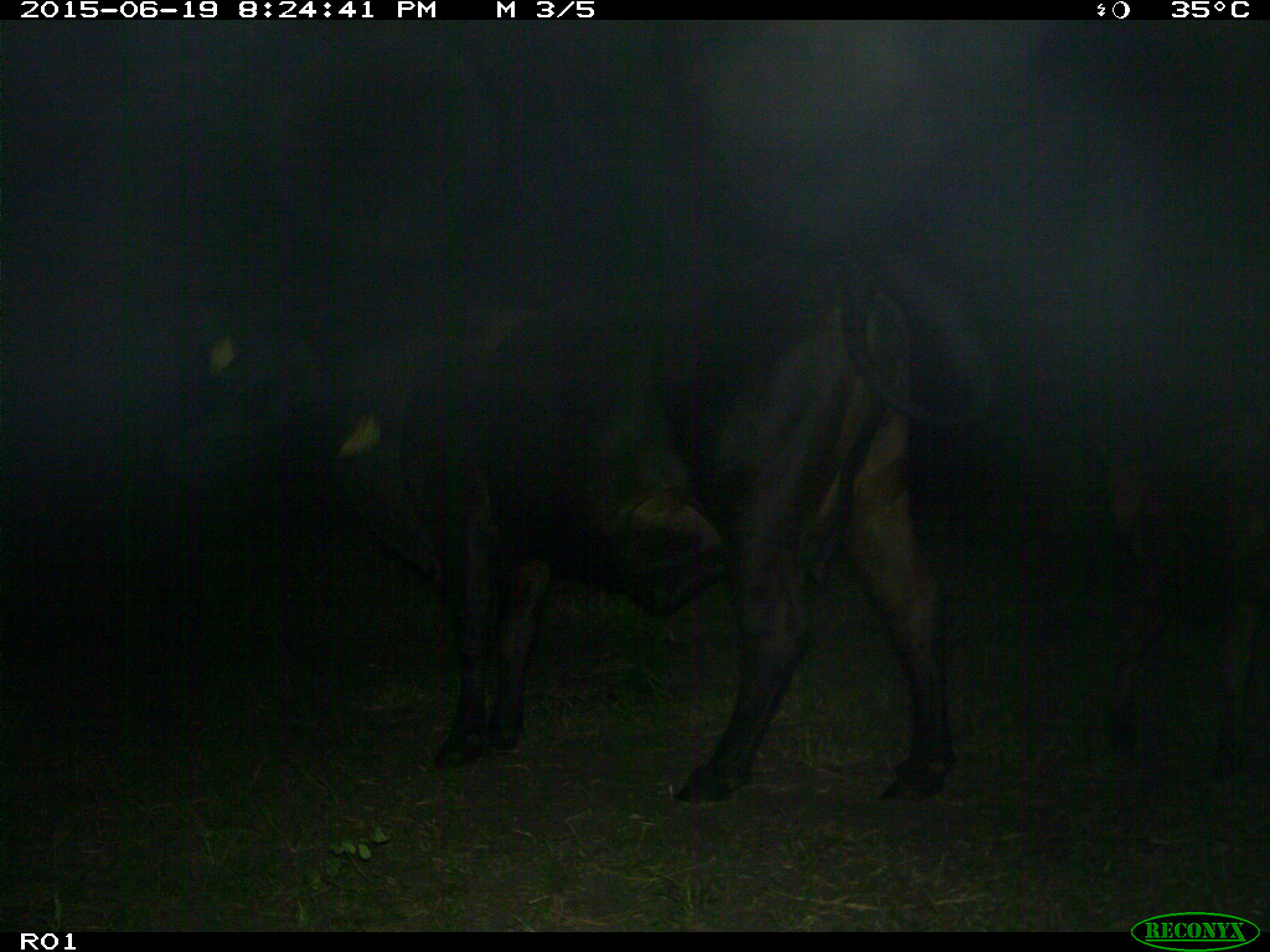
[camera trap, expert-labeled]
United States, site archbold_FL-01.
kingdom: Animalia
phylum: Chordata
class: Mammalia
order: Artiodactyla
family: Bovidae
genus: Bos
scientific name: Bos taurus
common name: domestic cow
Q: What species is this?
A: Bos taurus (domestic cow).